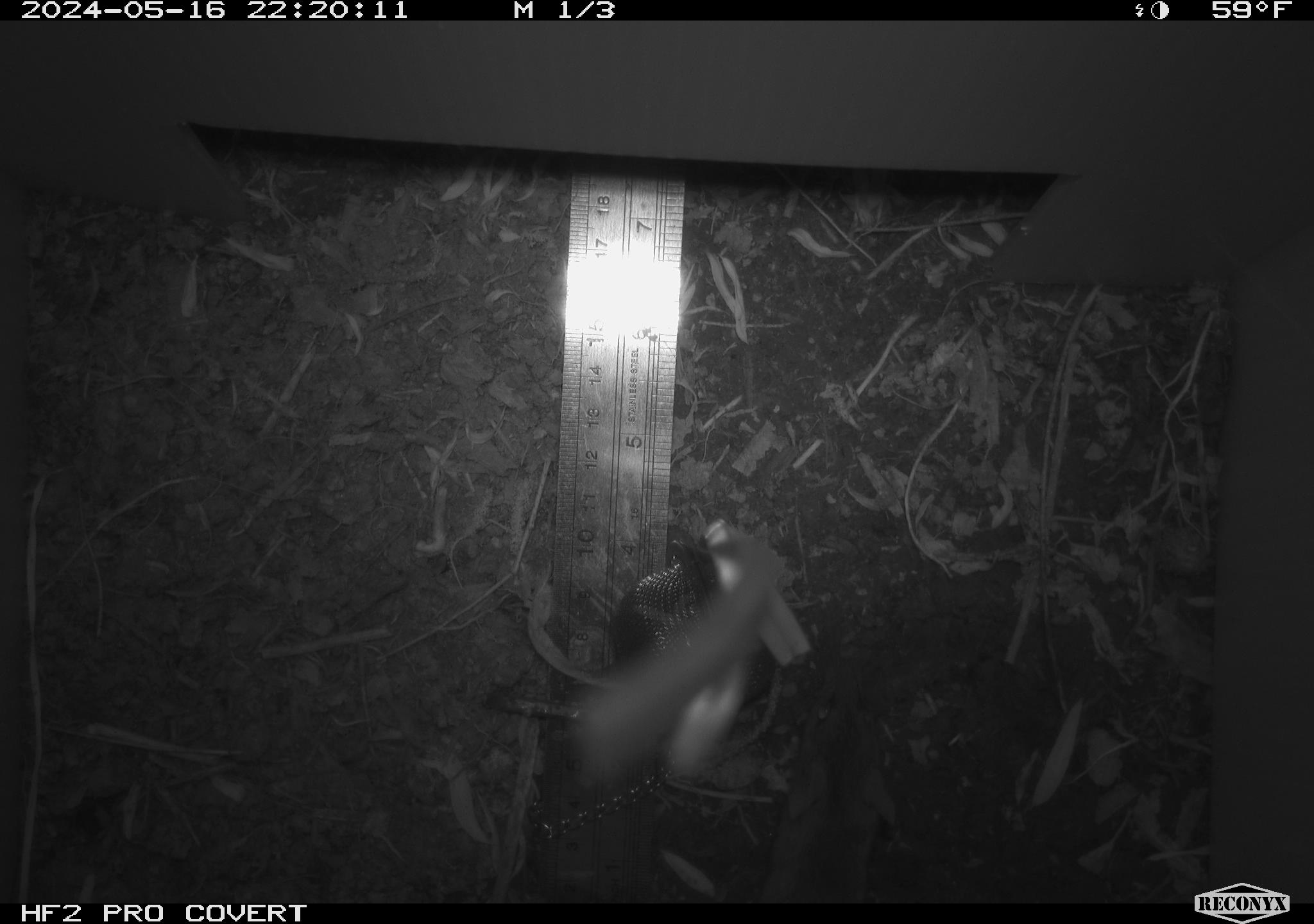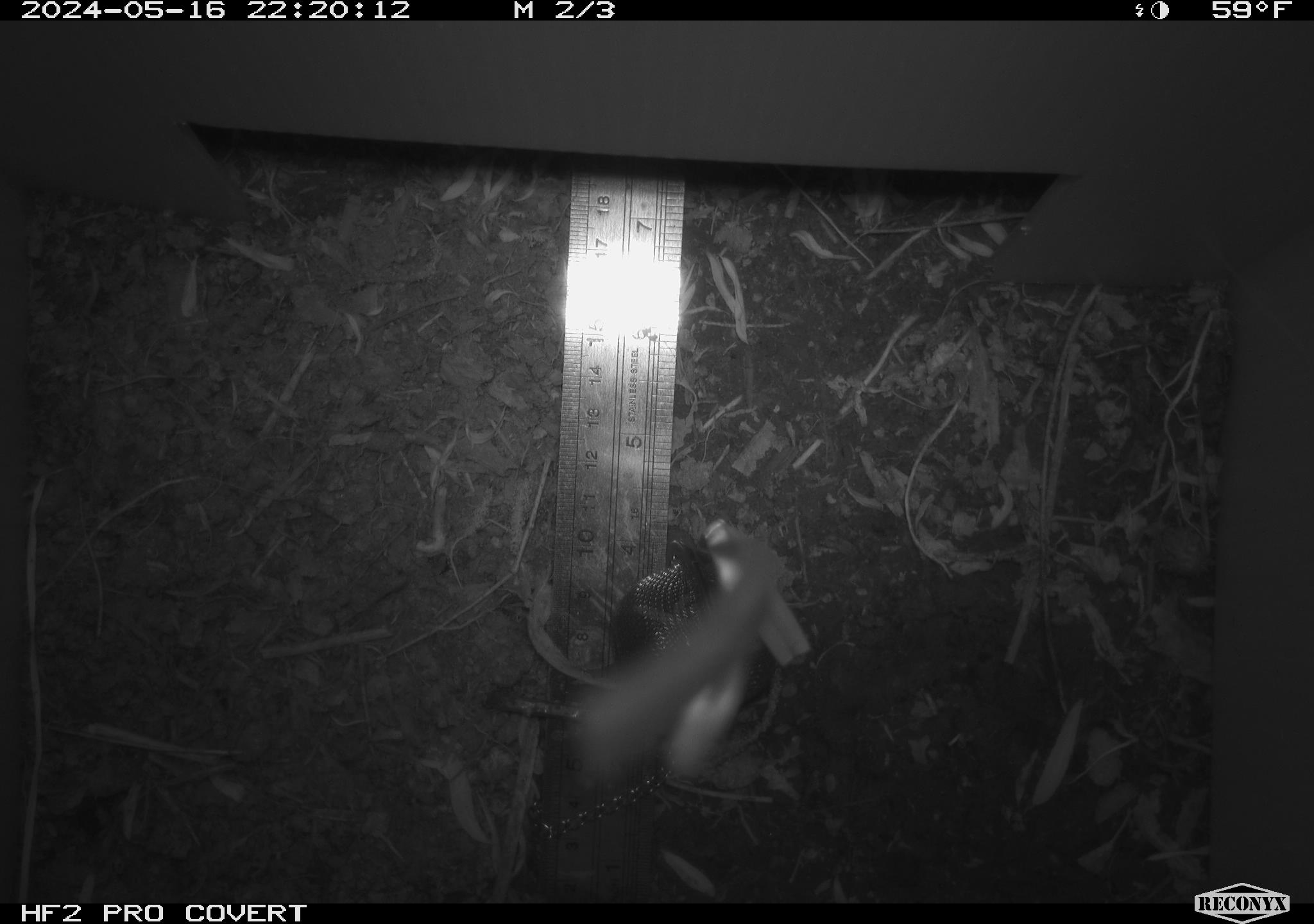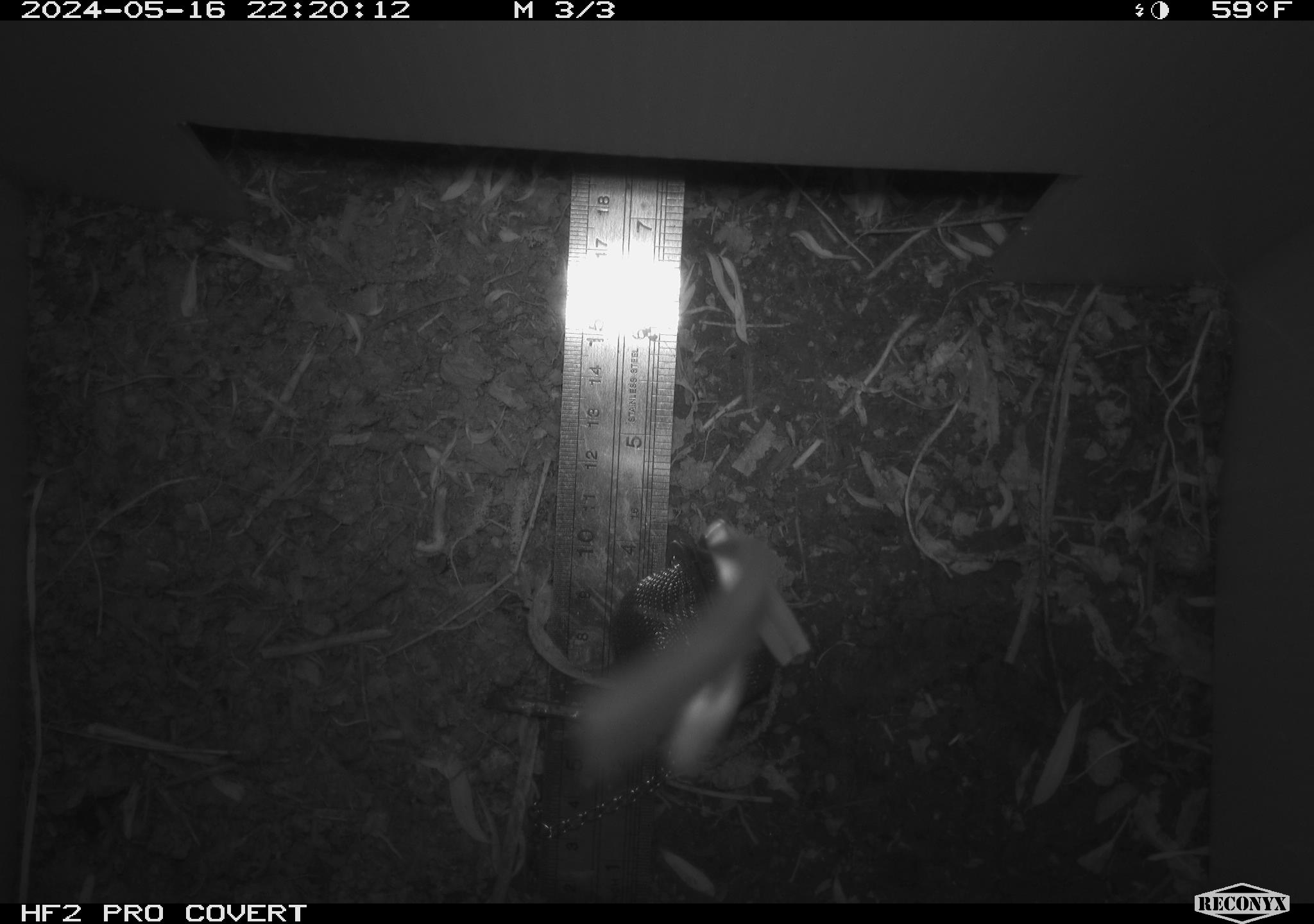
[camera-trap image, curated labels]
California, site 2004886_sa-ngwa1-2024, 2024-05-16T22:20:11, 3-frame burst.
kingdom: Animalia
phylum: Chordata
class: Mammalia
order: Rodentia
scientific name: Rodentia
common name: mouse species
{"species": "mouse species (Rodentia)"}